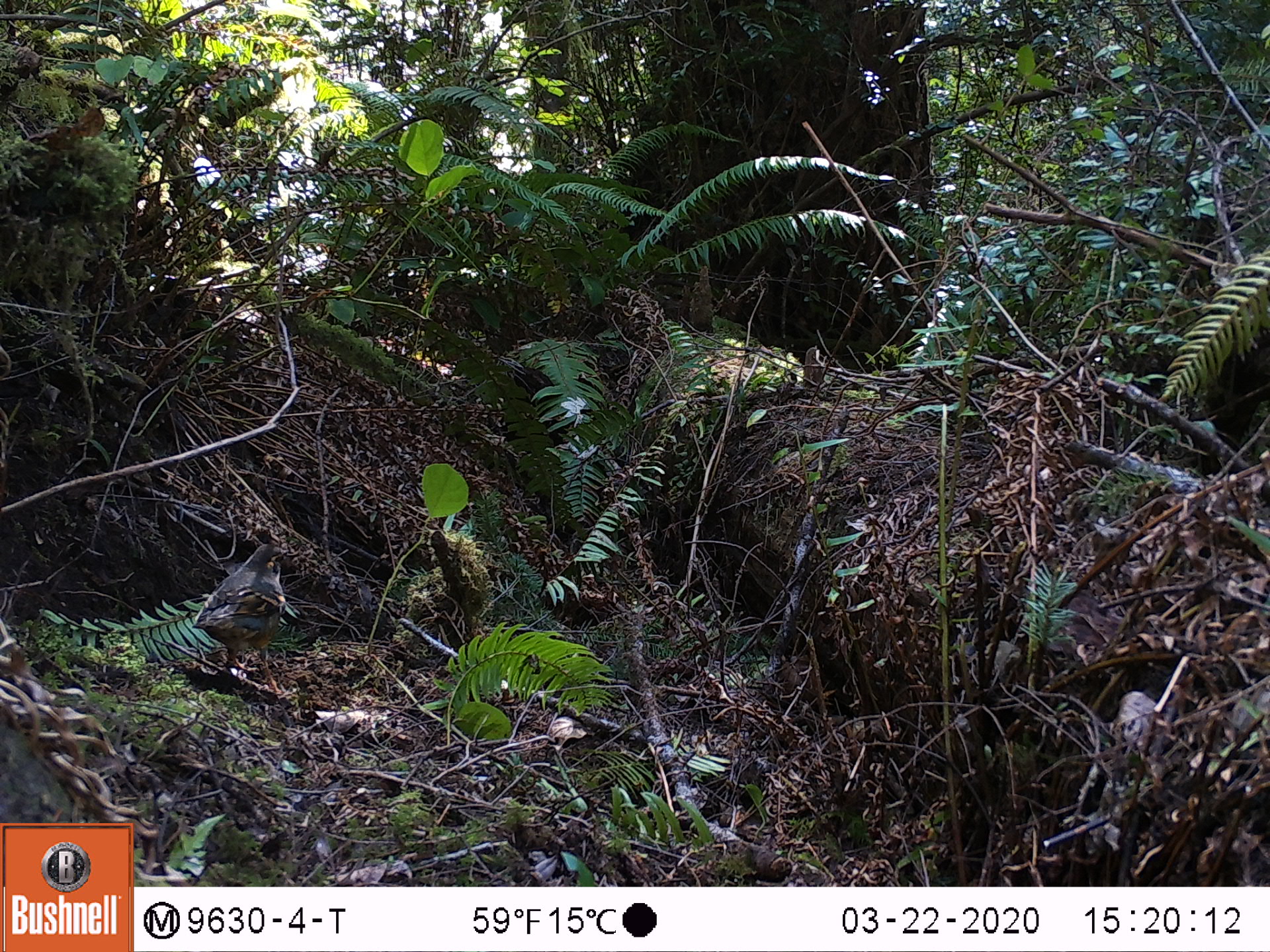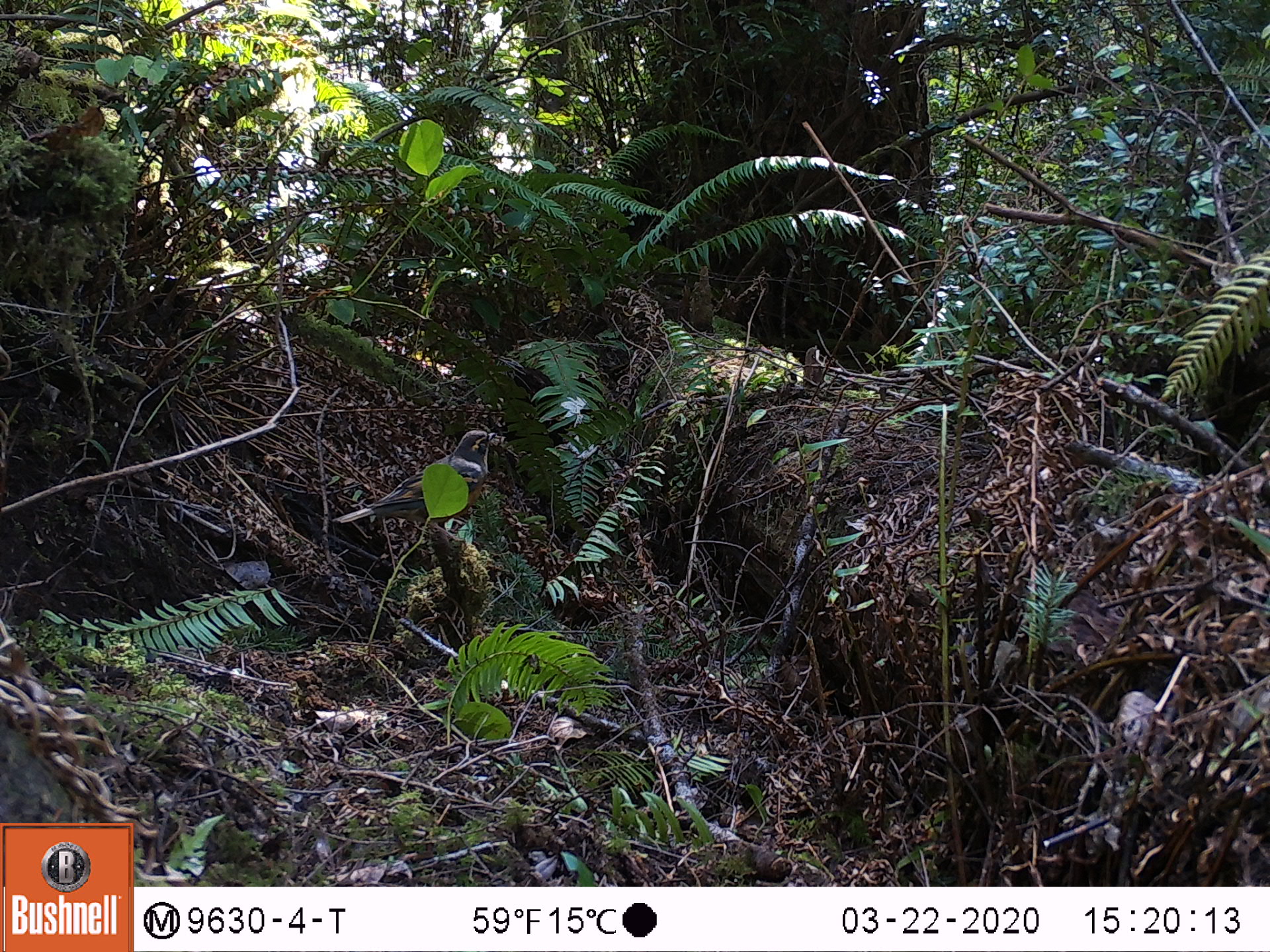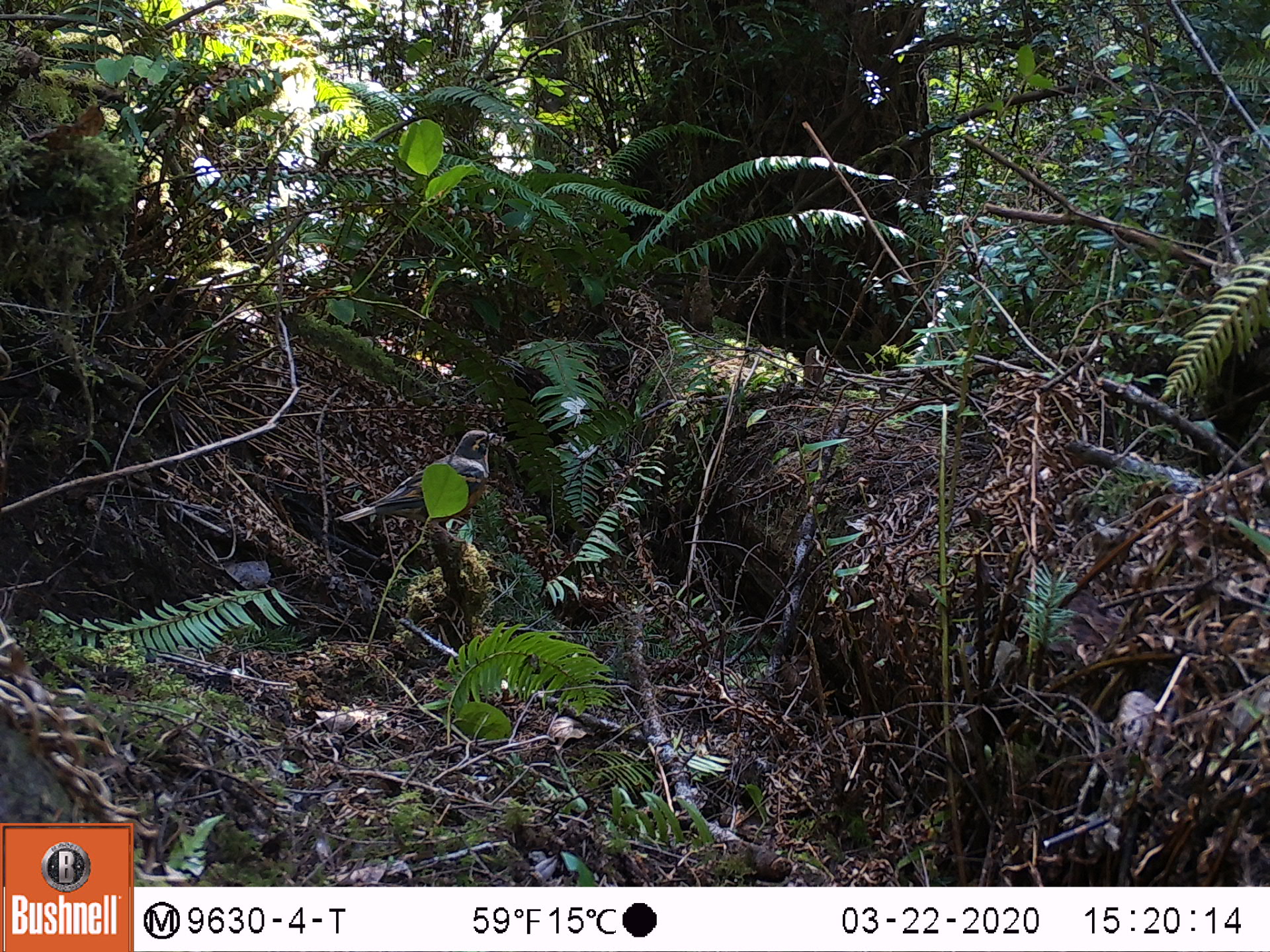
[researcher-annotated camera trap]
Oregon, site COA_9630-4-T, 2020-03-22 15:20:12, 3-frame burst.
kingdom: Animalia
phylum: Chordata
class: Aves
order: Passeriformes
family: Turdidae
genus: Ixoreus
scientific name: Ixoreus naevius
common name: varied thrush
Varied thrush (Ixoreus naevius).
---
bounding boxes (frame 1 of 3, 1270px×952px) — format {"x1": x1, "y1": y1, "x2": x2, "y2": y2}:
varied thrush: {"x1": 196, "y1": 537, "x2": 289, "y2": 698}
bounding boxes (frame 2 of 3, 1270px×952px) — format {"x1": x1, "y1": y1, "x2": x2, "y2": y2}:
varied thrush: {"x1": 335, "y1": 429, "x2": 491, "y2": 531}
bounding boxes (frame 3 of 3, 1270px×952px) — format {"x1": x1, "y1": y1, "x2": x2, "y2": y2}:
varied thrush: {"x1": 331, "y1": 425, "x2": 501, "y2": 537}